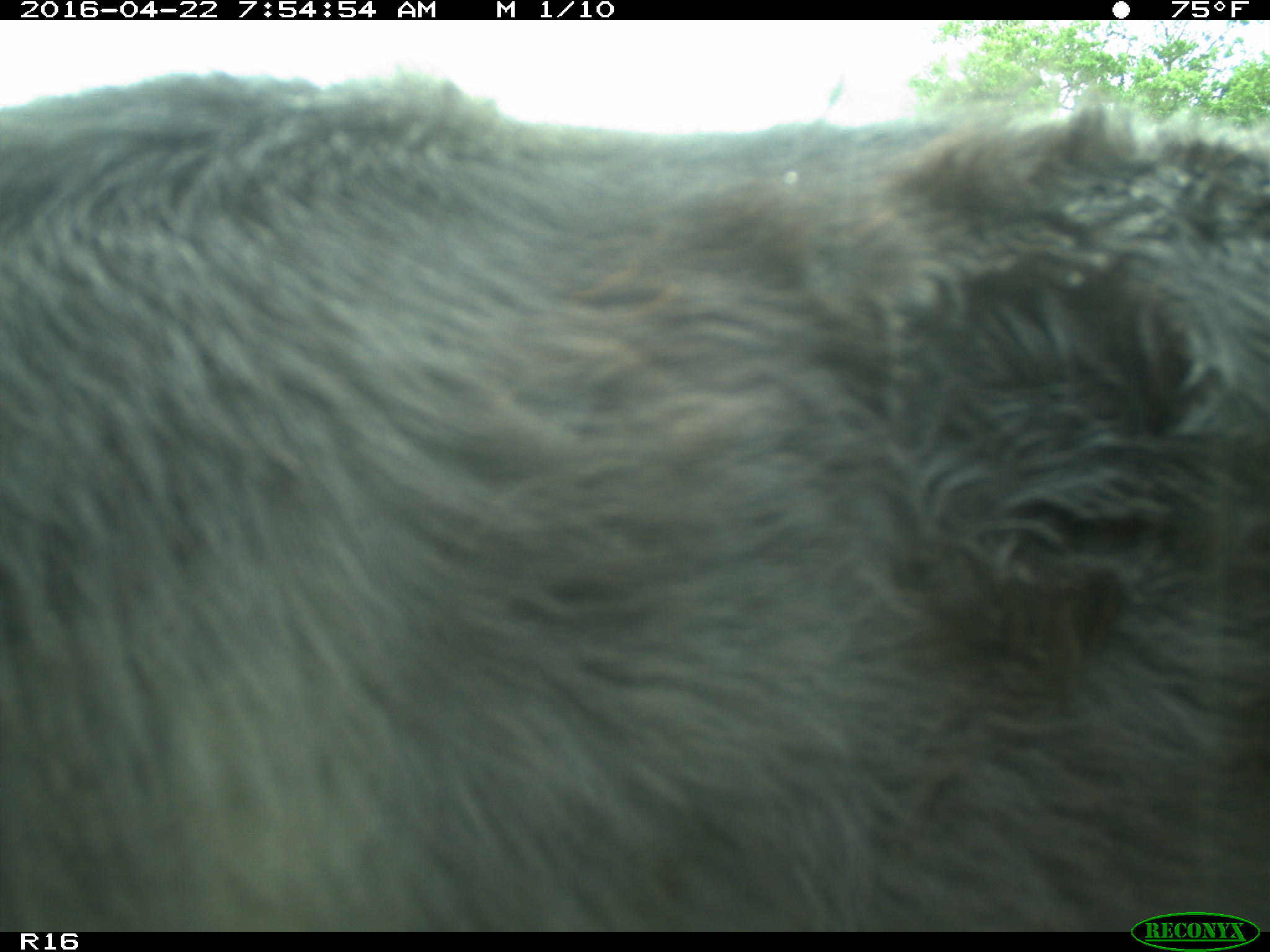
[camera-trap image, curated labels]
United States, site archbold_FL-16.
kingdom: Animalia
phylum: Chordata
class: Mammalia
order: Artiodactyla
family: Bovidae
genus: Bos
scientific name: Bos taurus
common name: domestic cow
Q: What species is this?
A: Bos taurus (domestic cow).